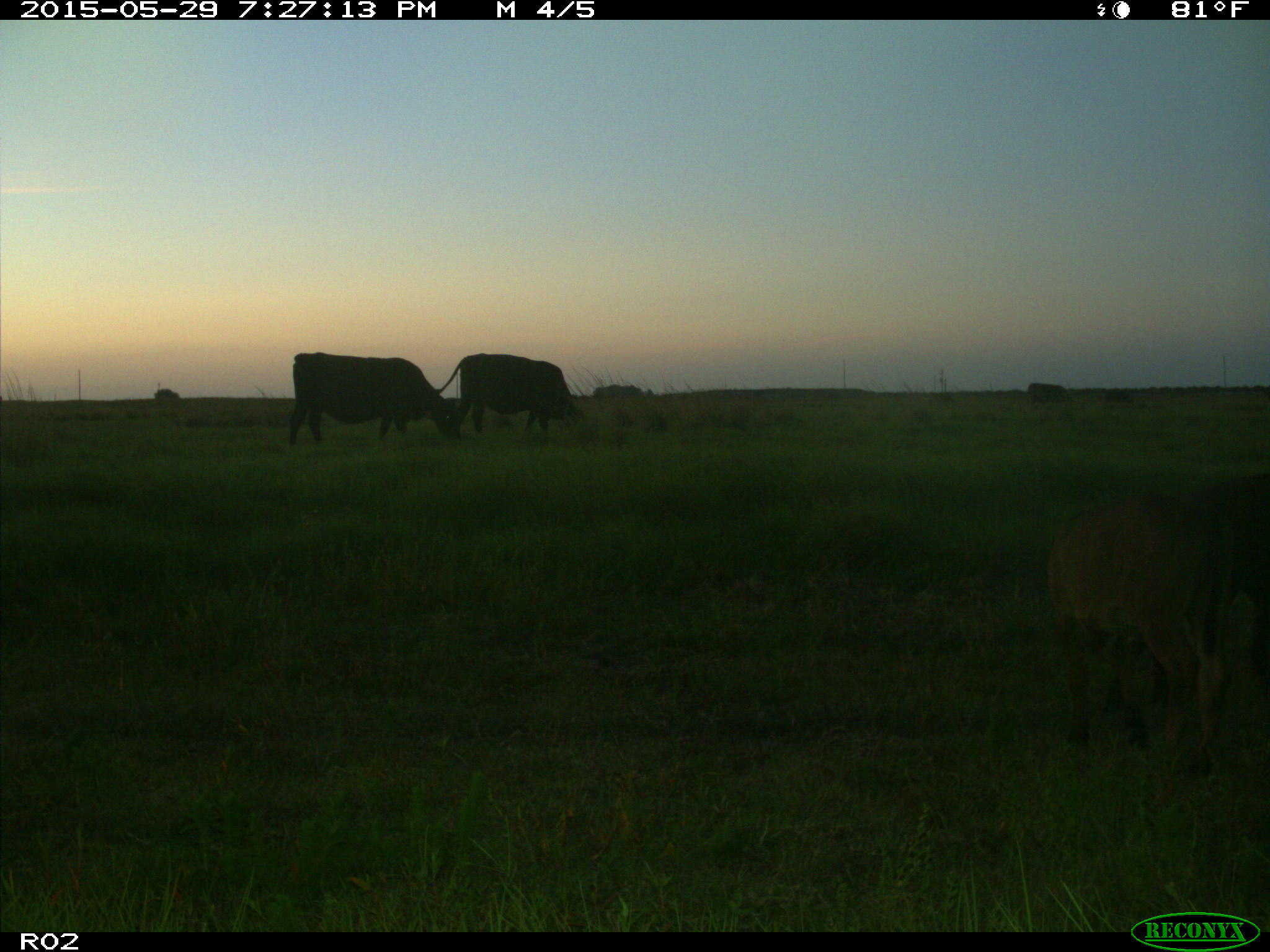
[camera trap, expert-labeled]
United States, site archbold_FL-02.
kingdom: Animalia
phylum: Chordata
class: Mammalia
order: Artiodactyla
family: Bovidae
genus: Bos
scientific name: Bos taurus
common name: domestic cow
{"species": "Bos taurus (domestic cow)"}